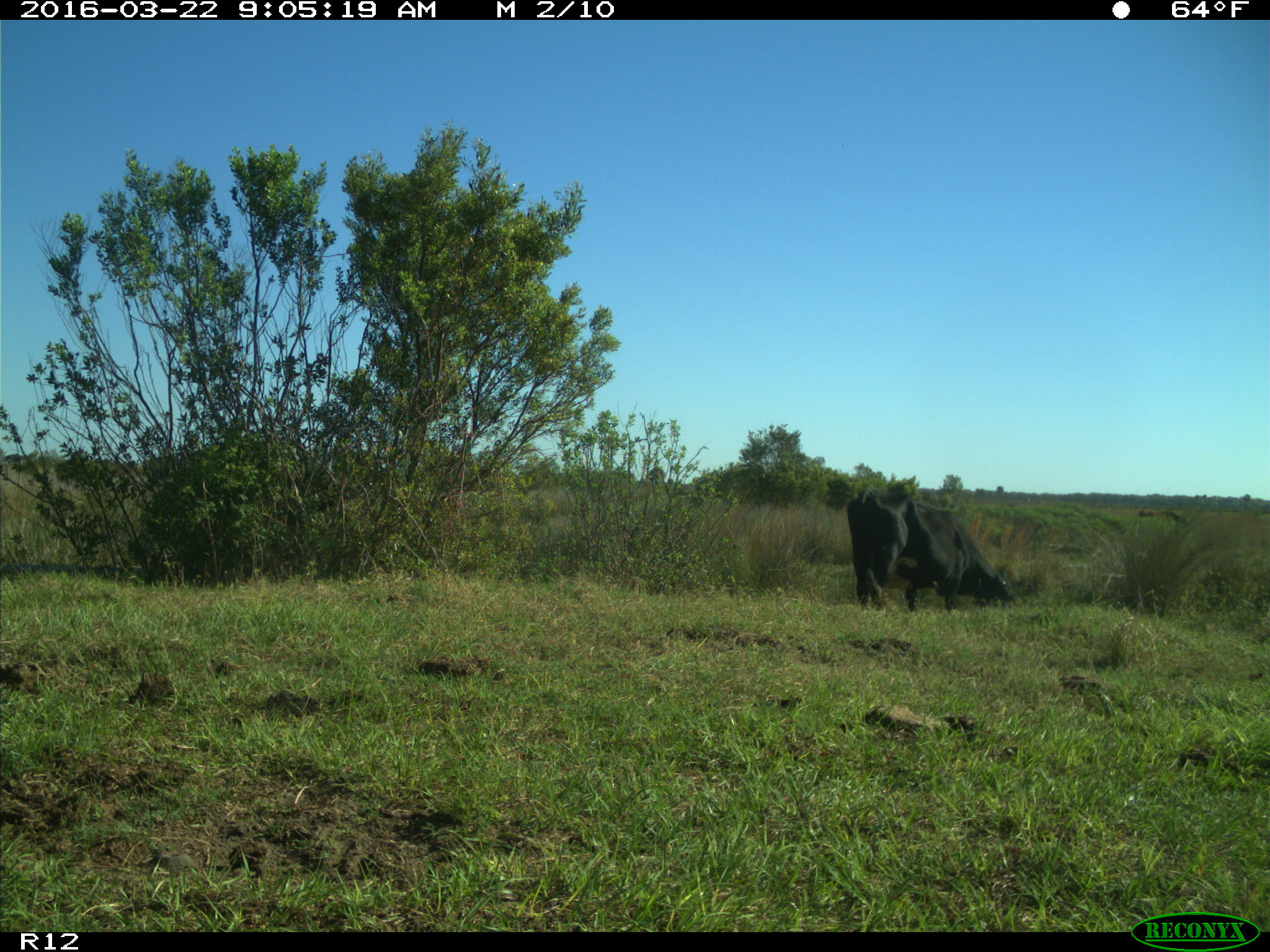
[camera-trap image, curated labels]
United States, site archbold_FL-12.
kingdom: Animalia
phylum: Chordata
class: Mammalia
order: Artiodactyla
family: Bovidae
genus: Bos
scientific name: Bos taurus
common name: domestic cow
Bos taurus (domestic cow).